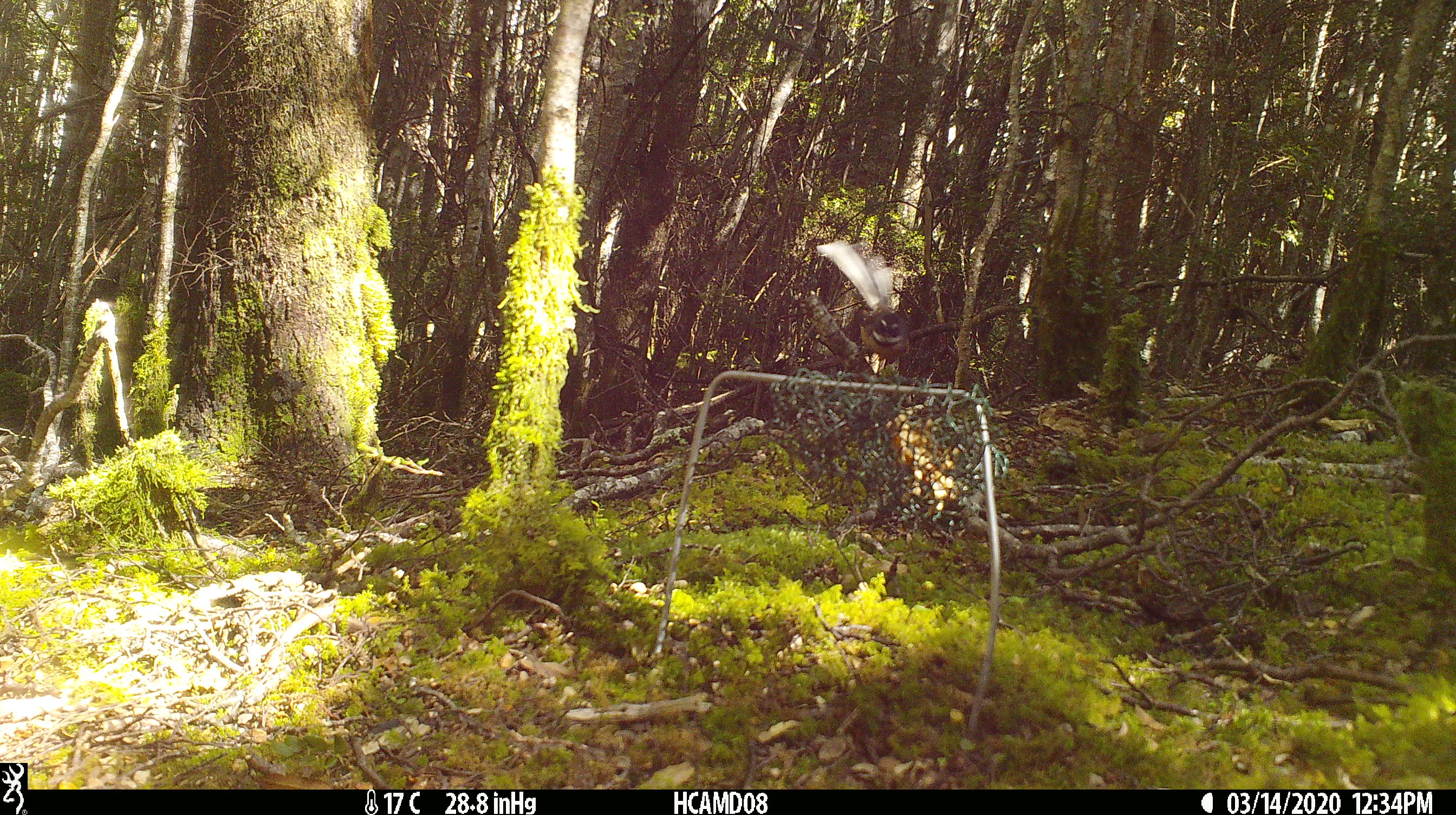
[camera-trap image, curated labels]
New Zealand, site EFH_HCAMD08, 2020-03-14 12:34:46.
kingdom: Animalia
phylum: Chordata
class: Aves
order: Passeriformes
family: Rhipiduridae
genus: Rhipidura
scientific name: Rhipidura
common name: fantails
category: fantail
Fantail (fantails) (Rhipidura).